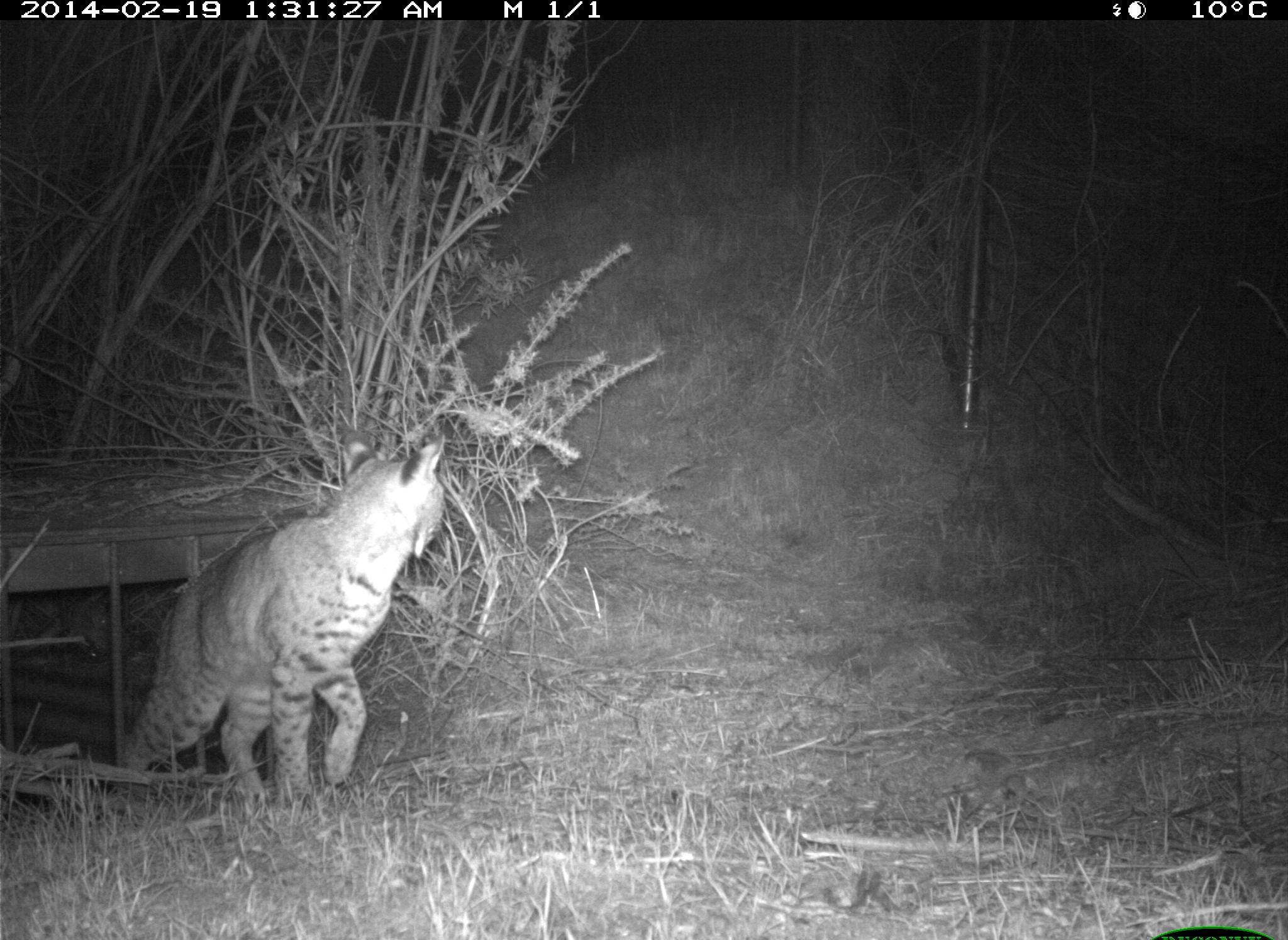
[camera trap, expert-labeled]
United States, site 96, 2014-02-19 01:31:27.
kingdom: Animalia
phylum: Chordata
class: Mammalia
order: Carnivora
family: Felidae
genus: Lynx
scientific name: Lynx rufus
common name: bobcat